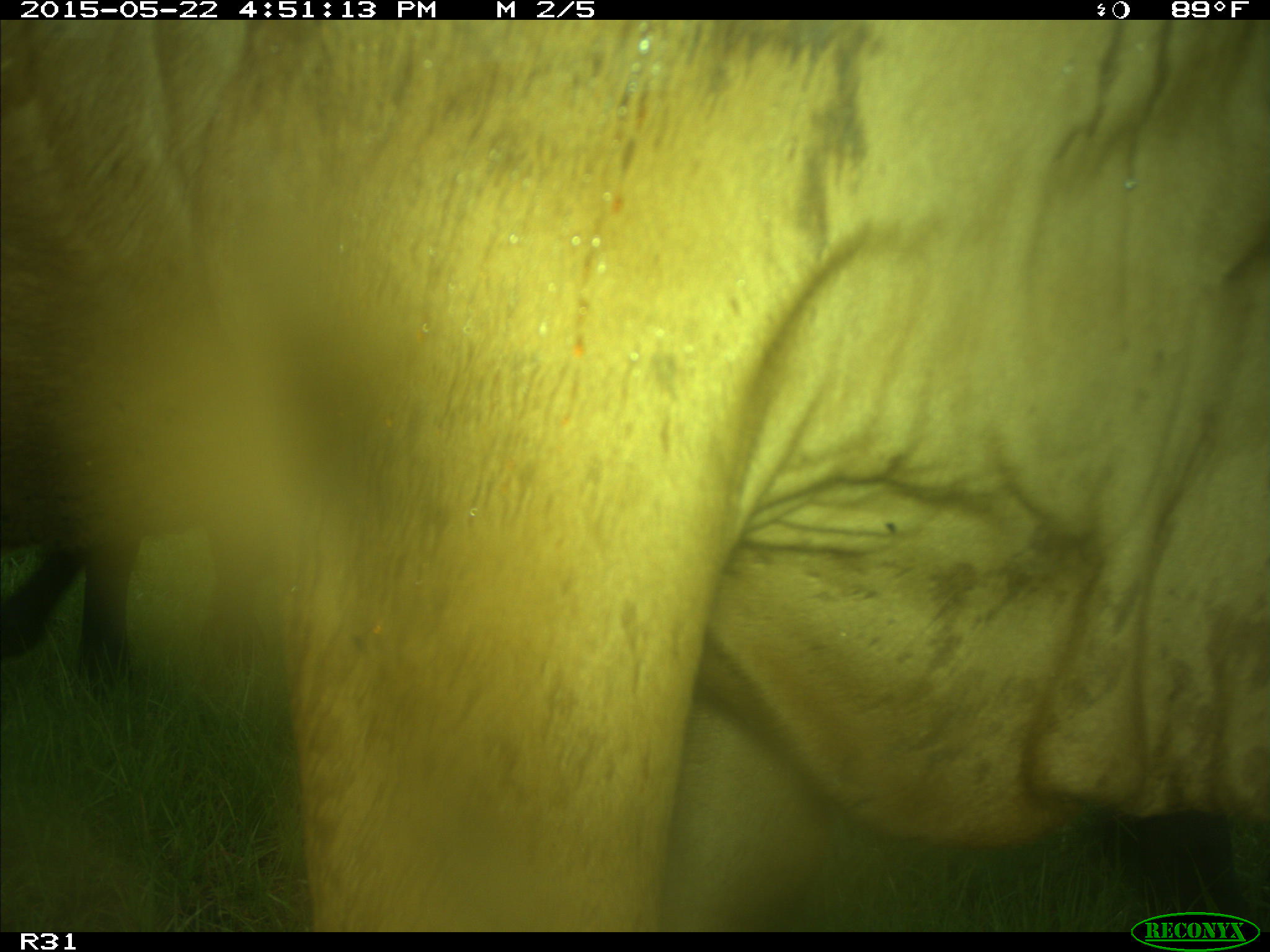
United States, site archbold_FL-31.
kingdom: Animalia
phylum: Chordata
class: Mammalia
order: Artiodactyla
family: Bovidae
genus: Bos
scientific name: Bos taurus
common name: domestic cow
Bos taurus (domestic cow).